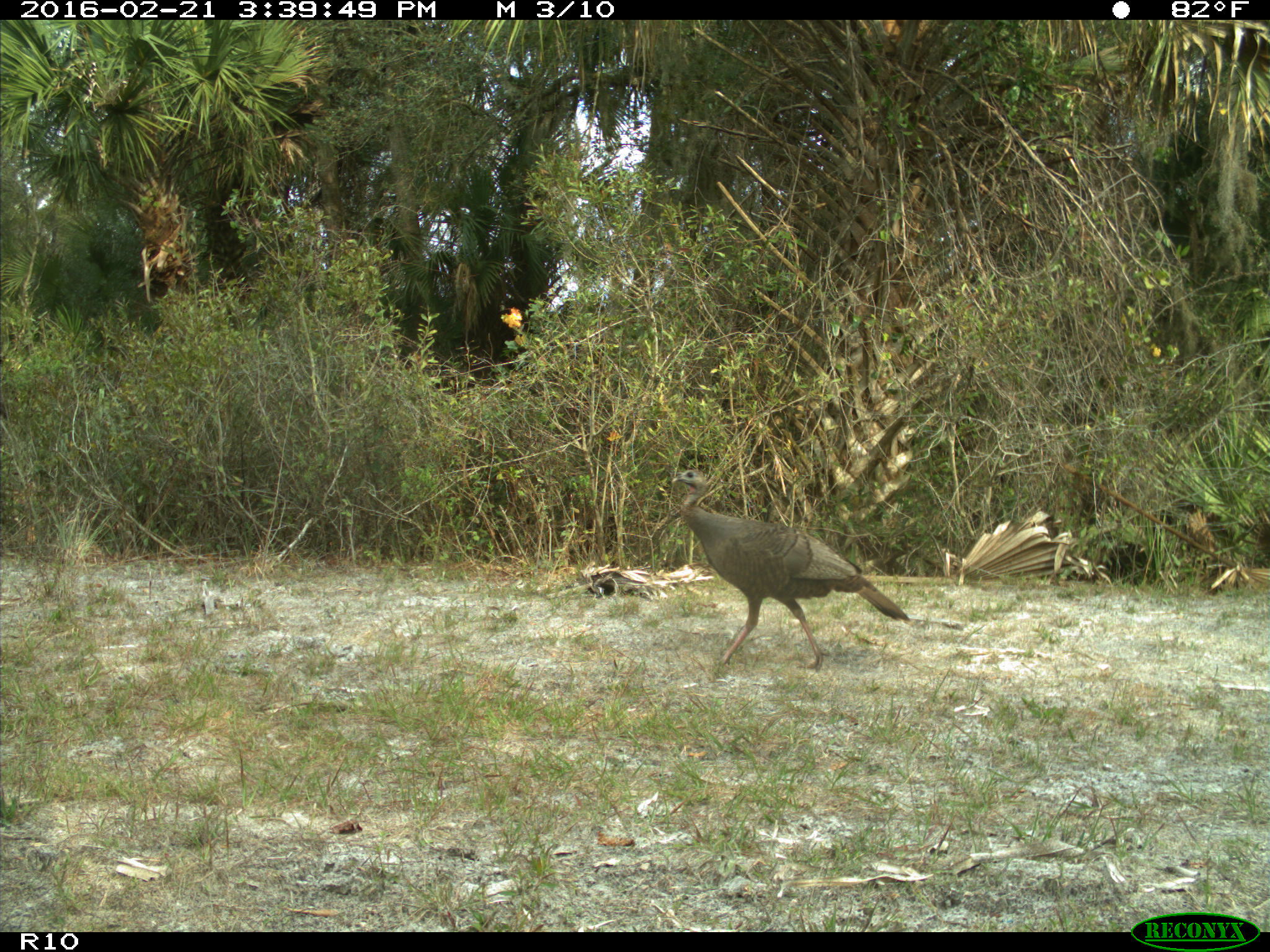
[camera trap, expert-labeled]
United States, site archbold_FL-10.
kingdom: Animalia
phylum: Chordata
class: Aves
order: Galliformes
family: Phasianidae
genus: Meleagris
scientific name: Meleagris gallopavo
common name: wild turkey